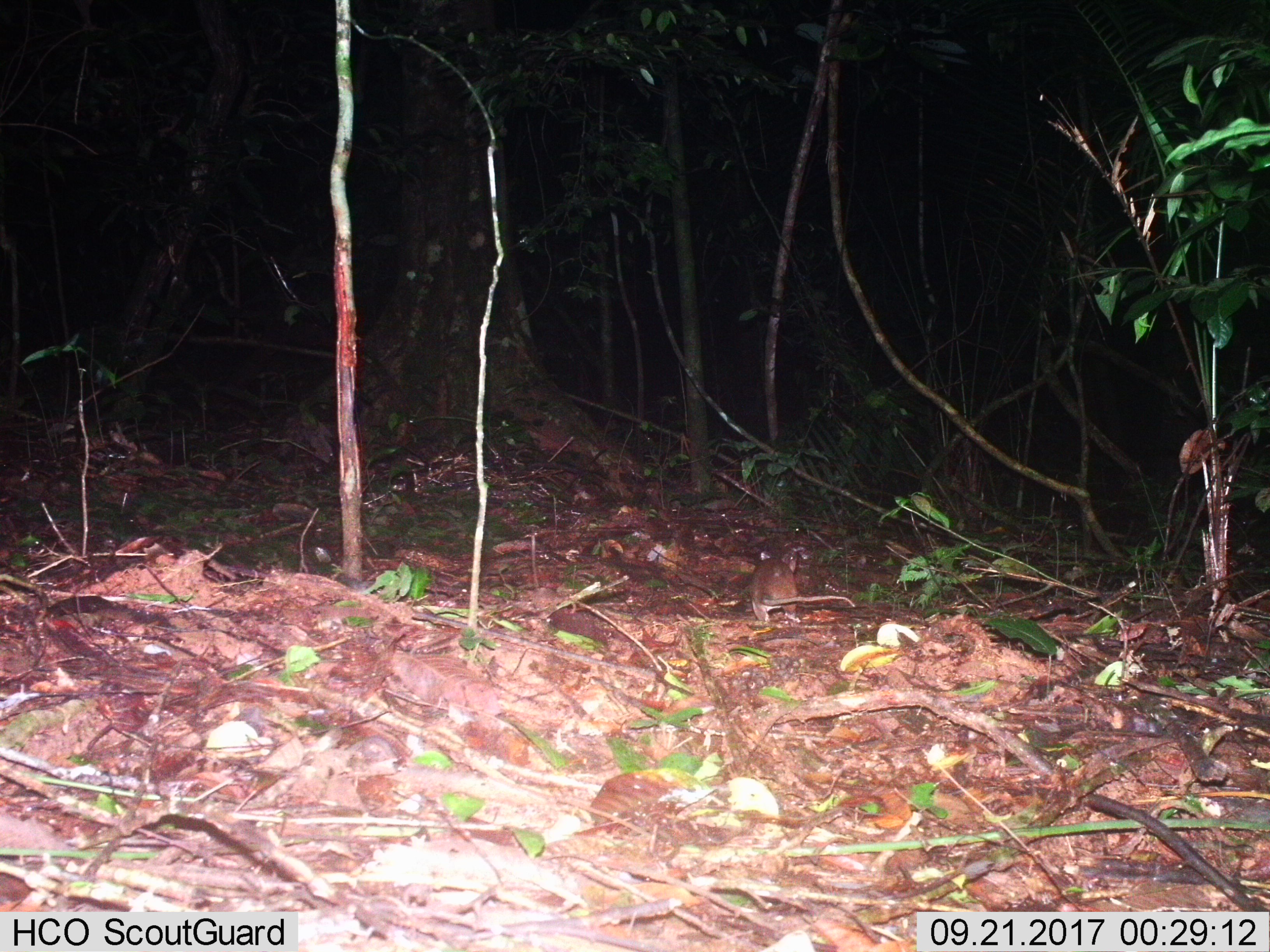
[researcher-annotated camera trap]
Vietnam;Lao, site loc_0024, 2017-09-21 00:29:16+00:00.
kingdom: Animalia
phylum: Chordata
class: Mammalia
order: Rodentia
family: Muridae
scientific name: Muridae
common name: old-world mice and rats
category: unidentified murid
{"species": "unidentified murid (old-world mice and rats) (Muridae)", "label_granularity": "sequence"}